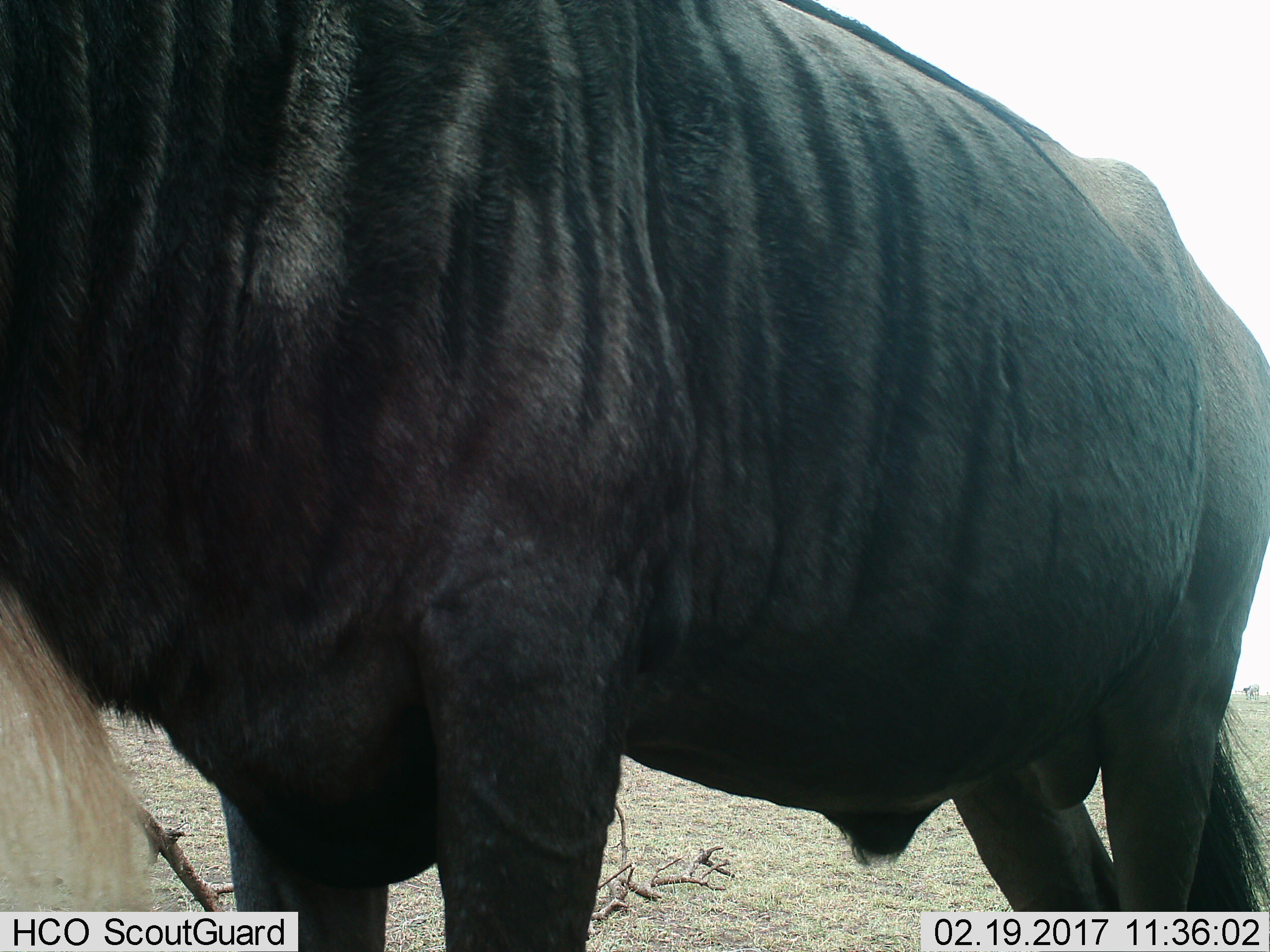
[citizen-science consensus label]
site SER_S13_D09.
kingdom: Animalia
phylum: Chordata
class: Mammalia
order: Artiodactyla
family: Bovidae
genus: Connochaetes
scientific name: Connochaetes taurinus taurinus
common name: blue wildebeest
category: wildebeestblue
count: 1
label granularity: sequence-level